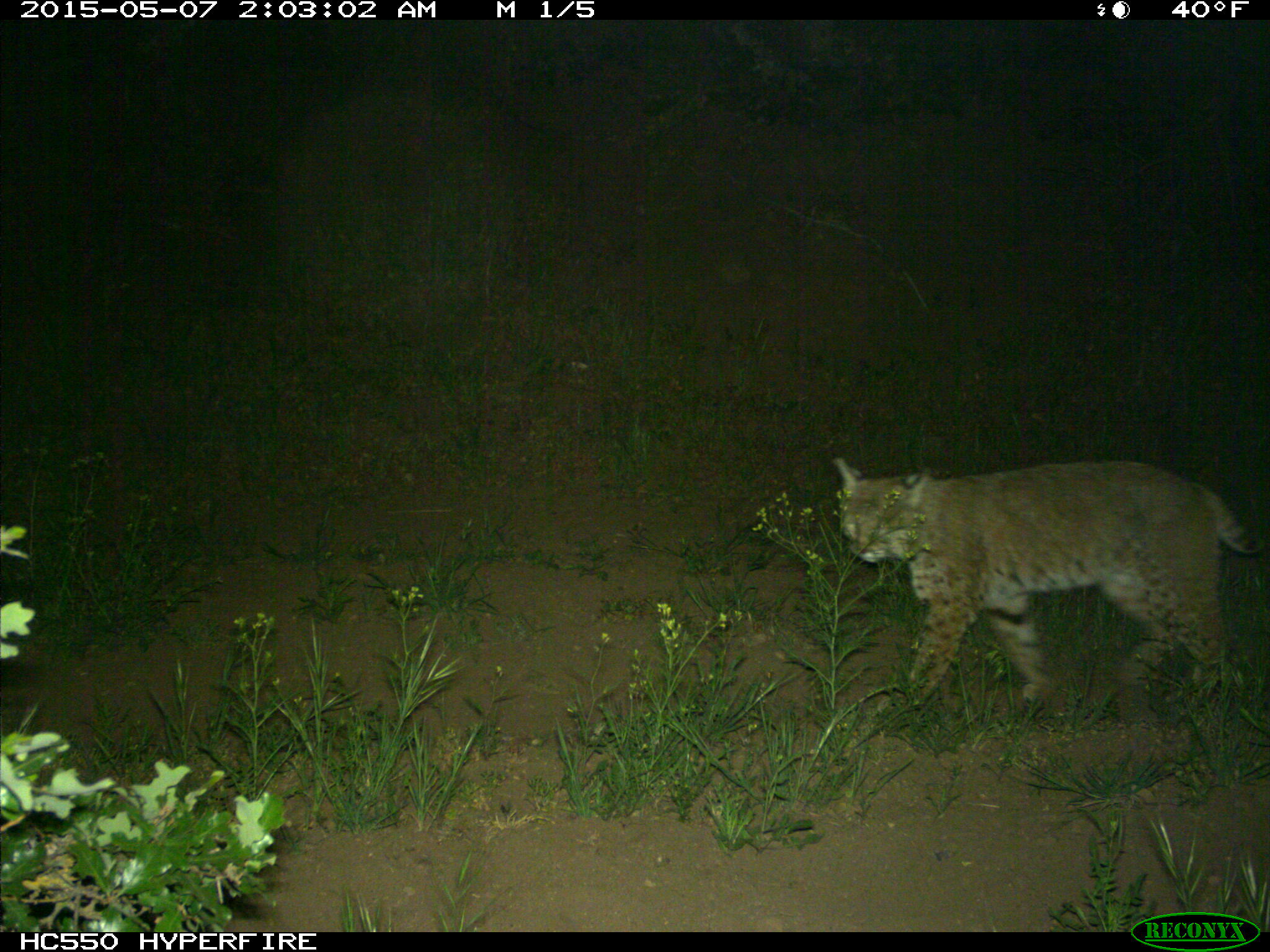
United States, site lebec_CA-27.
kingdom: Animalia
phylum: Chordata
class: Mammalia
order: Carnivora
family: Felidae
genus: Lynx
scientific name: Lynx rufus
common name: bobcat